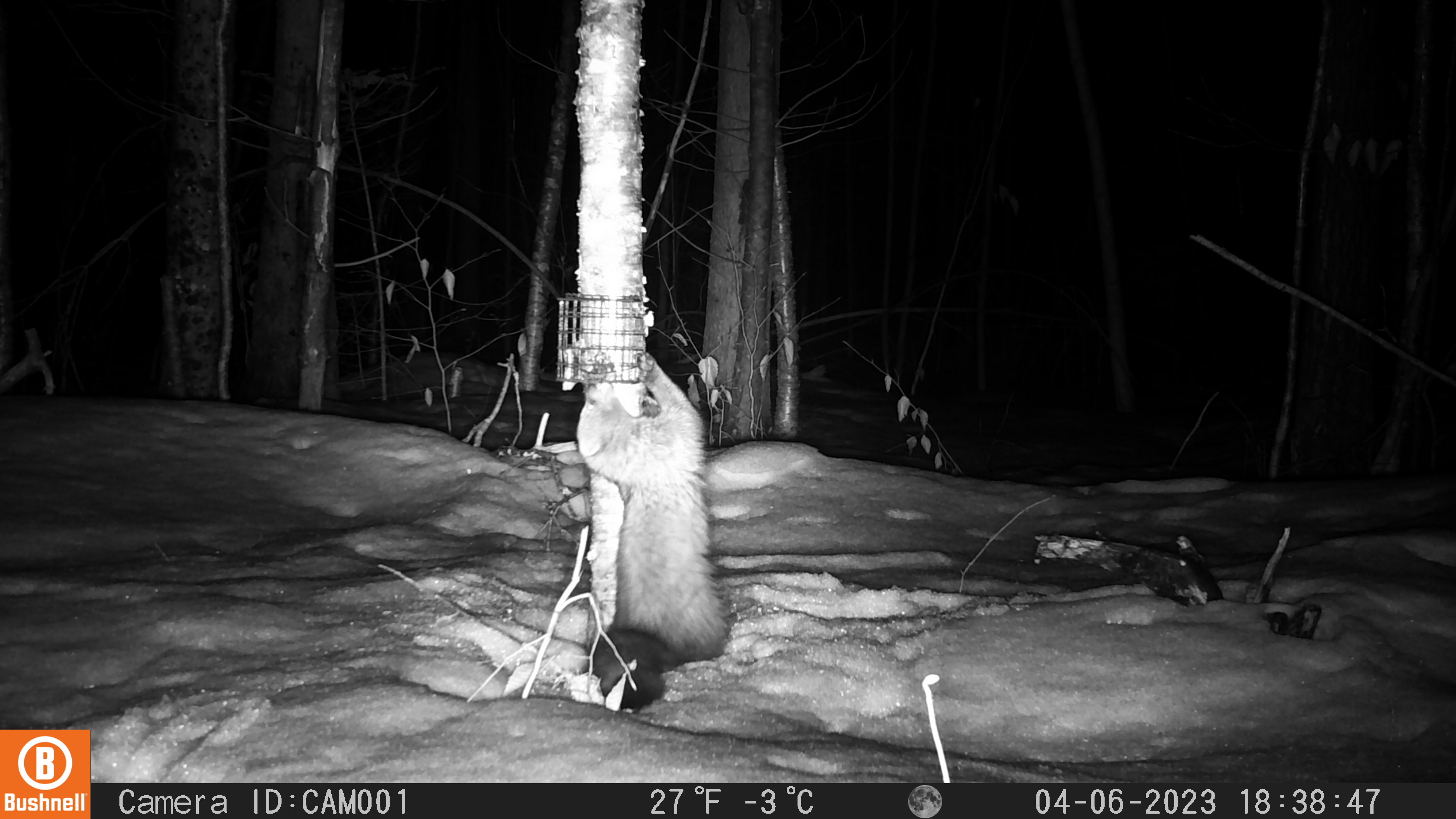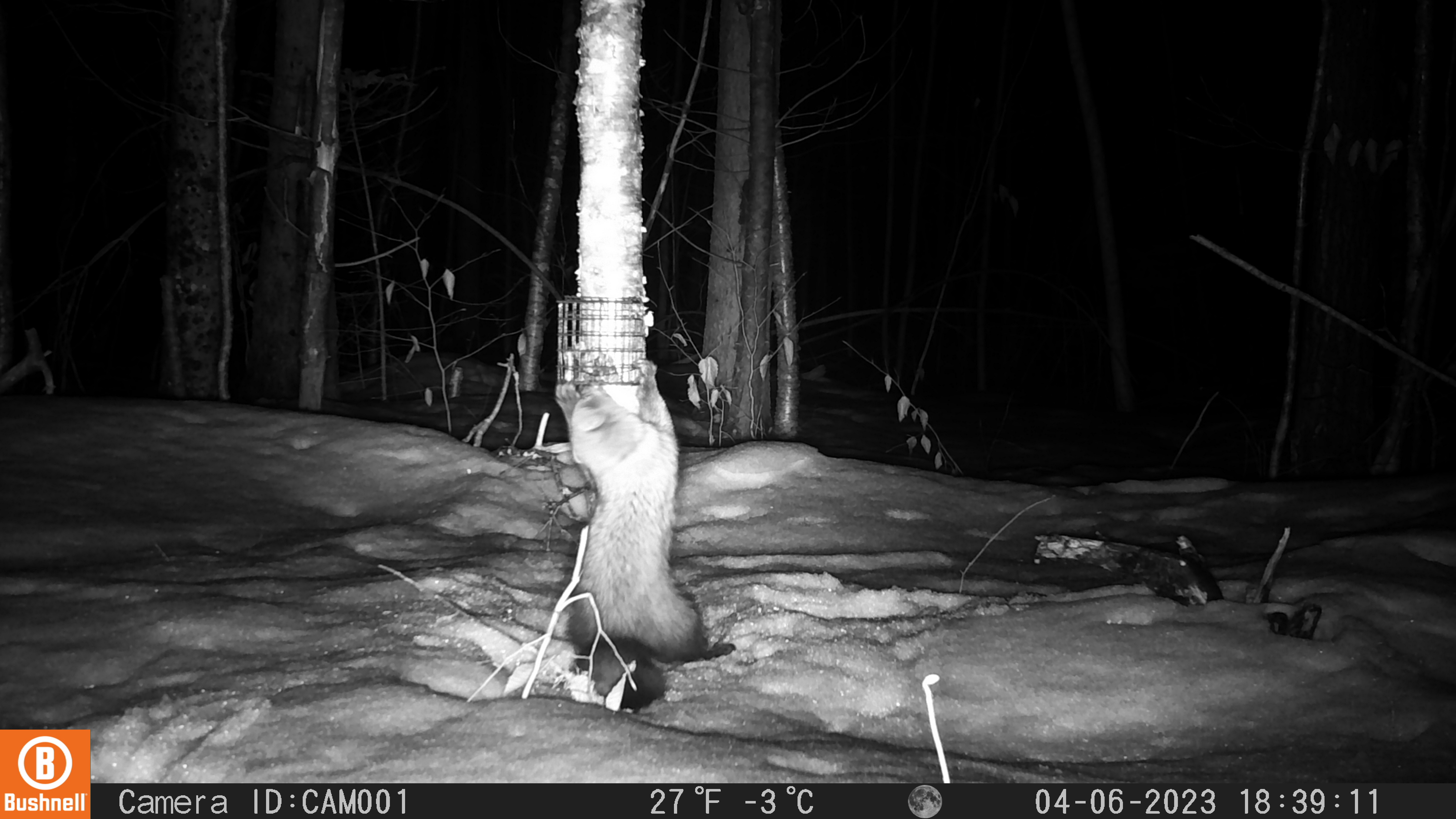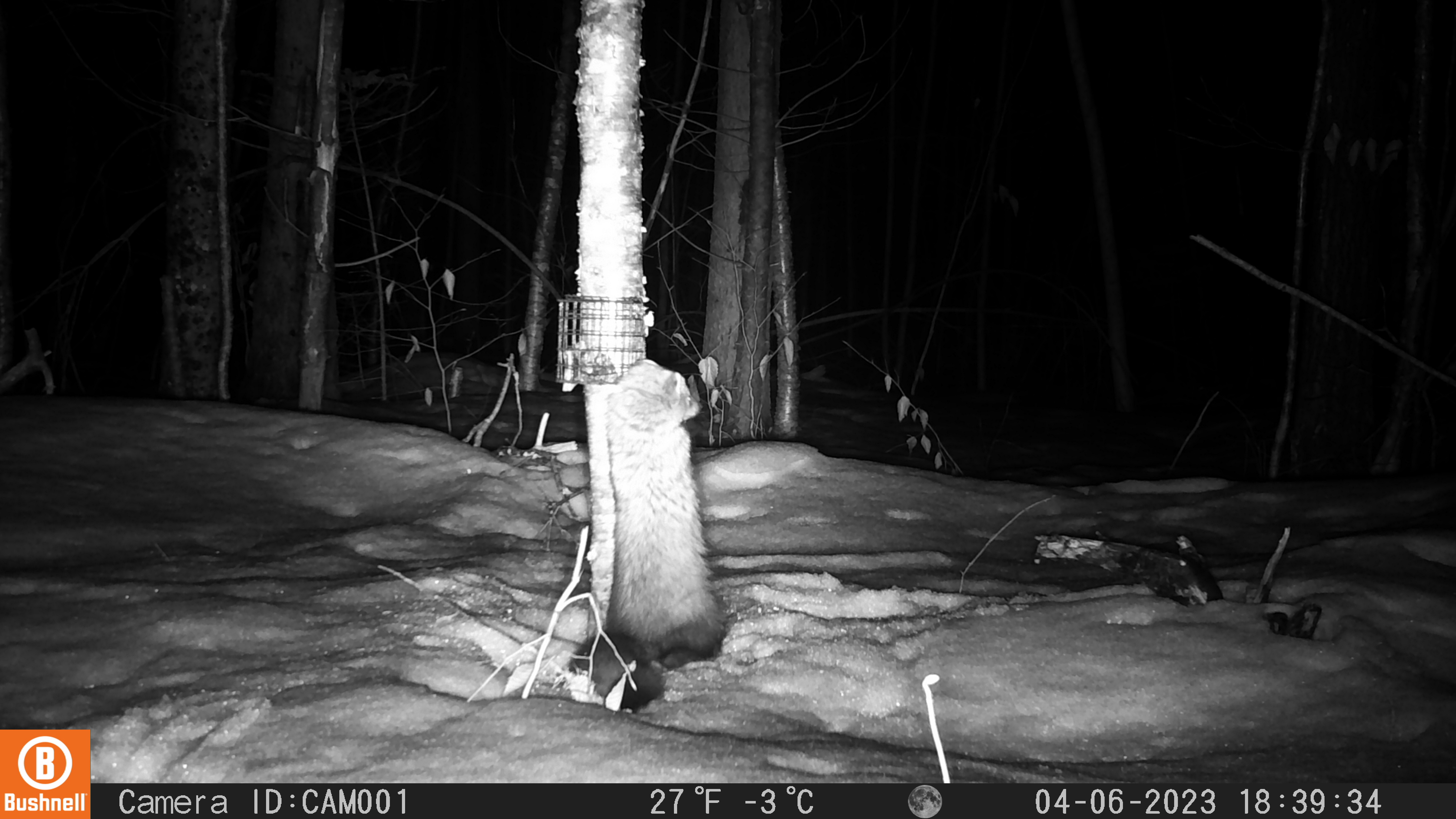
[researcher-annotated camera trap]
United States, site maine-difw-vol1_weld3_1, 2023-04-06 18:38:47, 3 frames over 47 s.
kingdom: Animalia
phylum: Chordata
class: Mammalia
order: Carnivora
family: Mustelidae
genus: Pekania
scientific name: Pekania pennanti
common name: fisher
Fisher (Pekania pennanti).